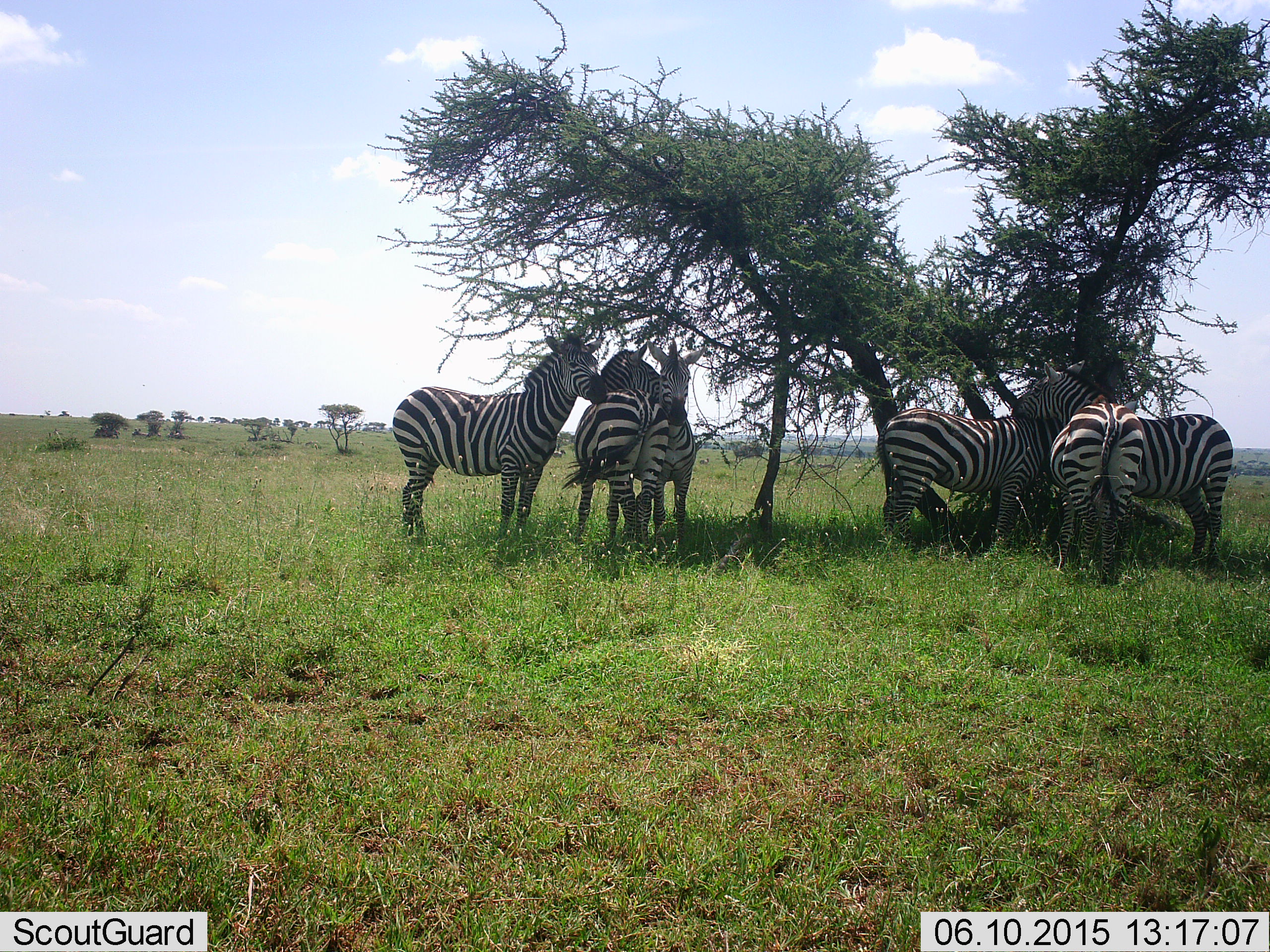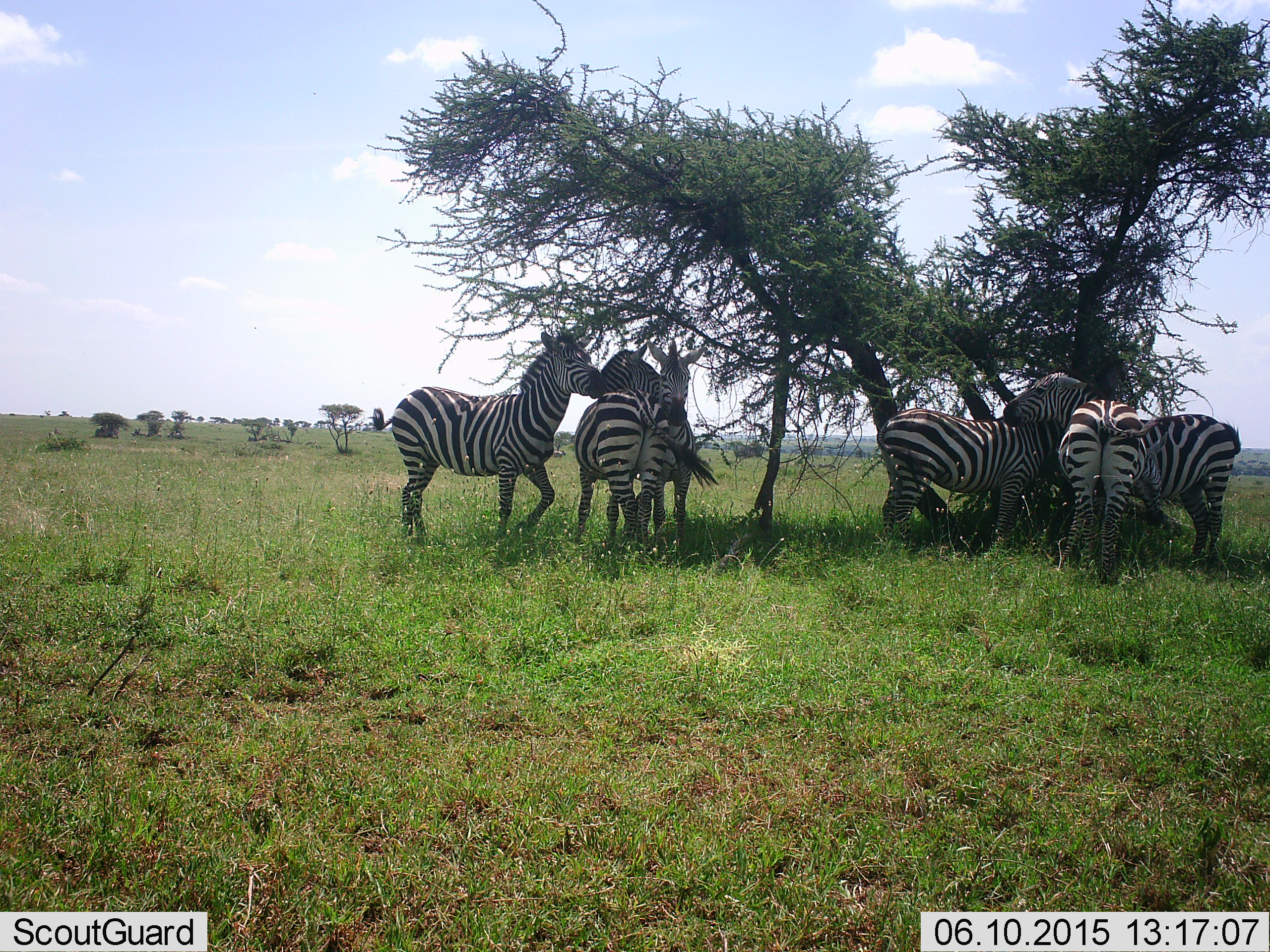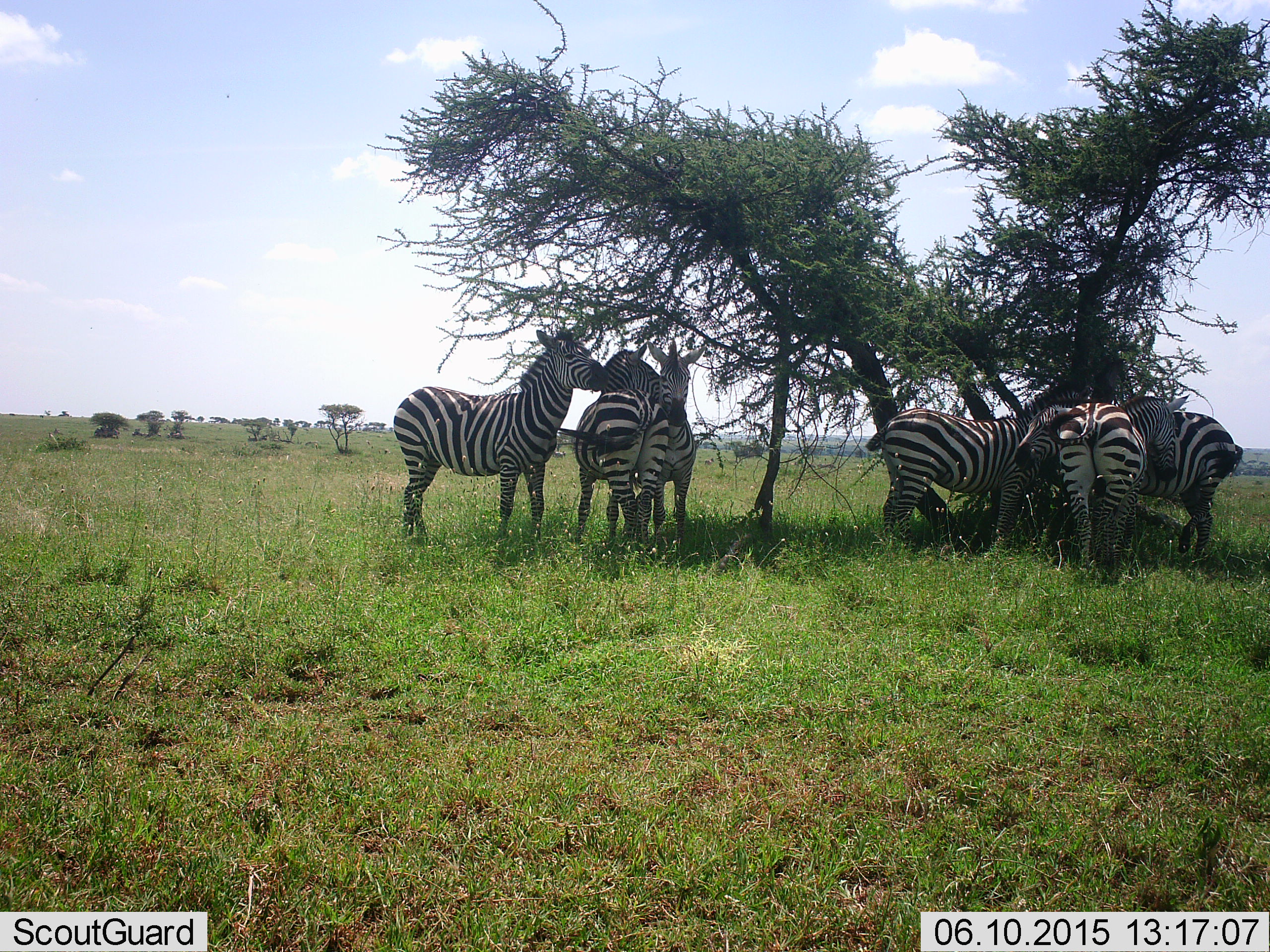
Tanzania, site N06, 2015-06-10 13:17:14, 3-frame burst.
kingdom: Animalia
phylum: Chordata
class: Mammalia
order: Perissodactyla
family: Equidae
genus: Equus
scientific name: Equus quagga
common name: plains zebra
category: zebra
Zebra (plains zebra) (Equus quagga), count 6. Behavior (volunteer vote fractions): standing 90%, resting 10%, moving 0%, interacting 60%. Young present (vote fraction): 0%. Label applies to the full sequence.